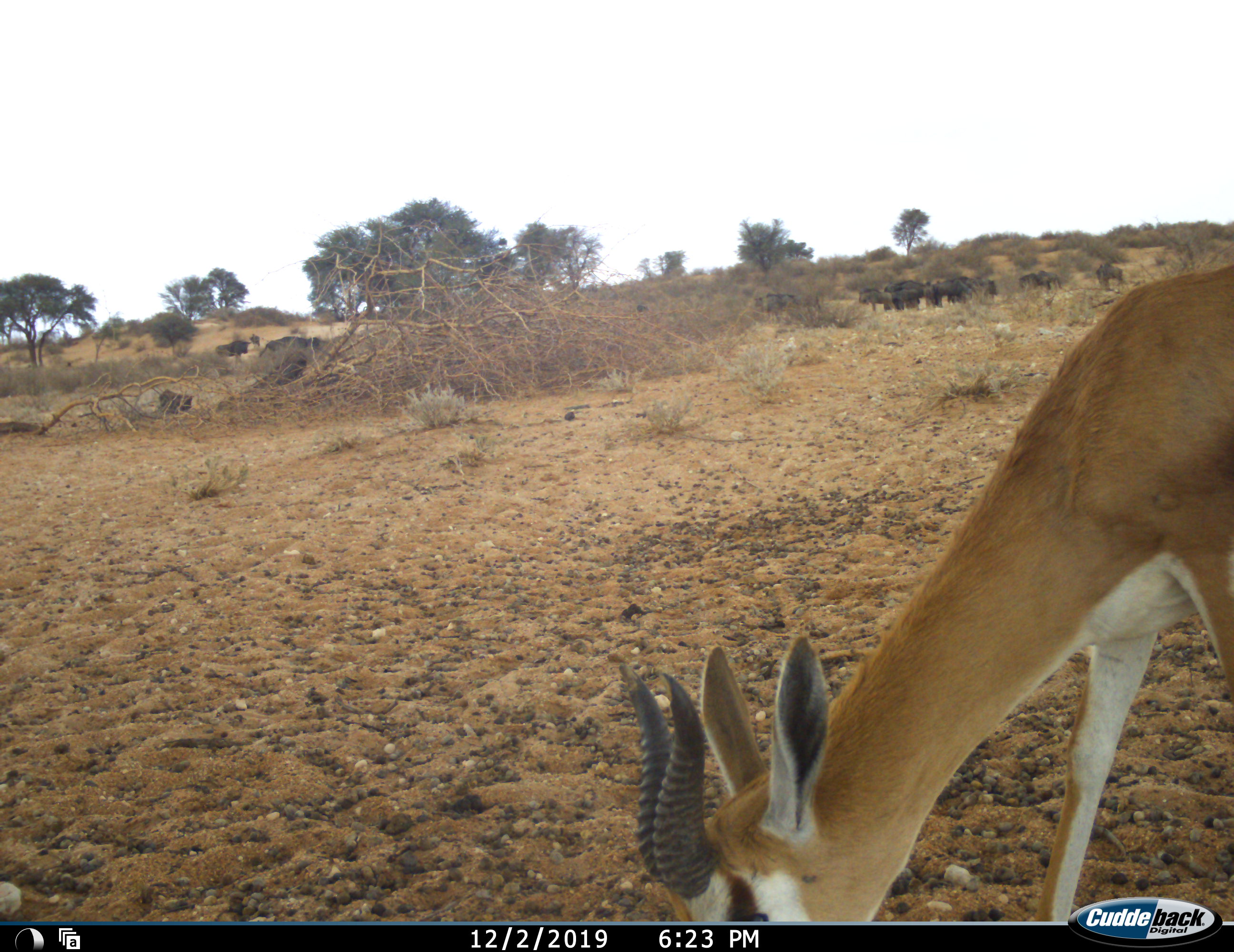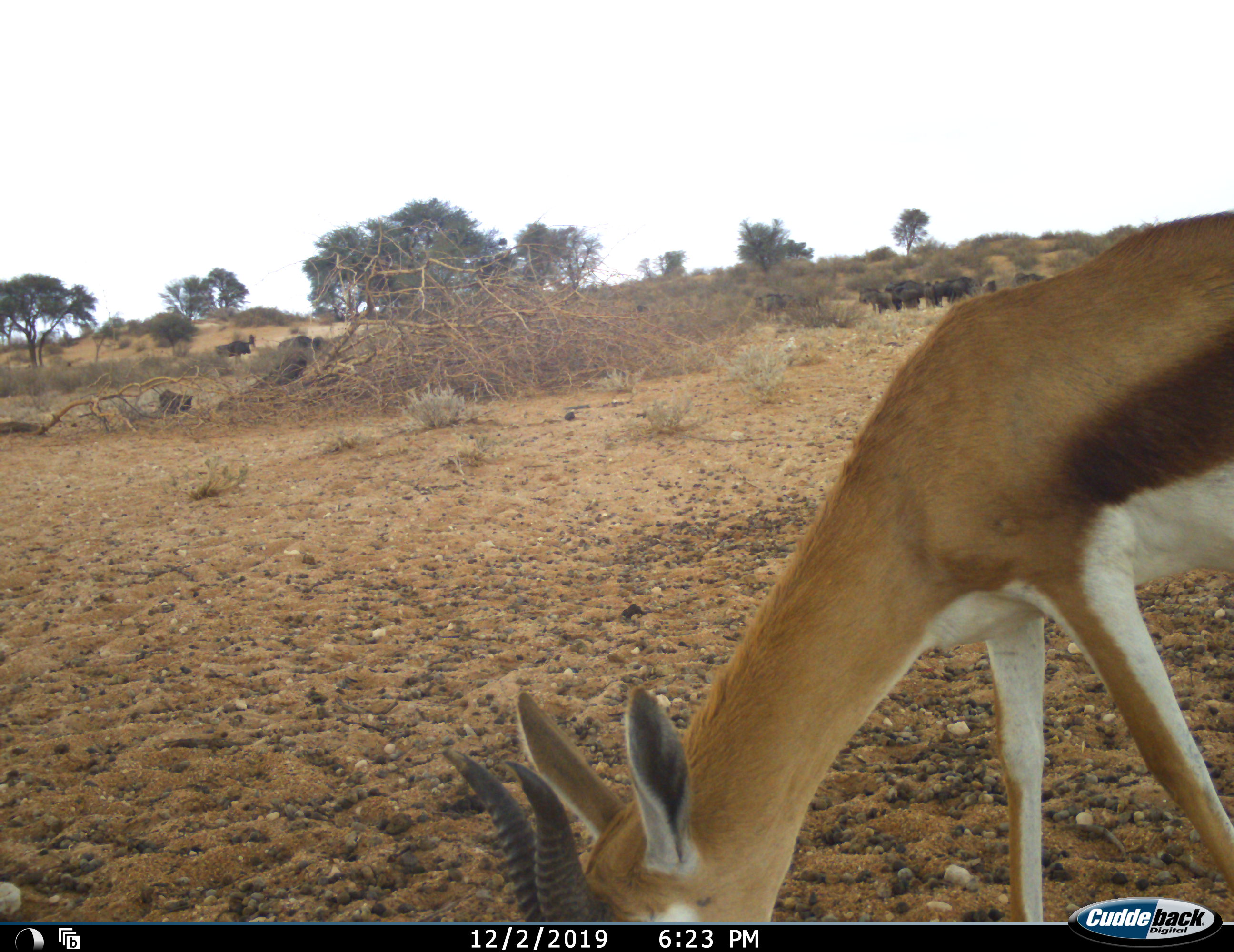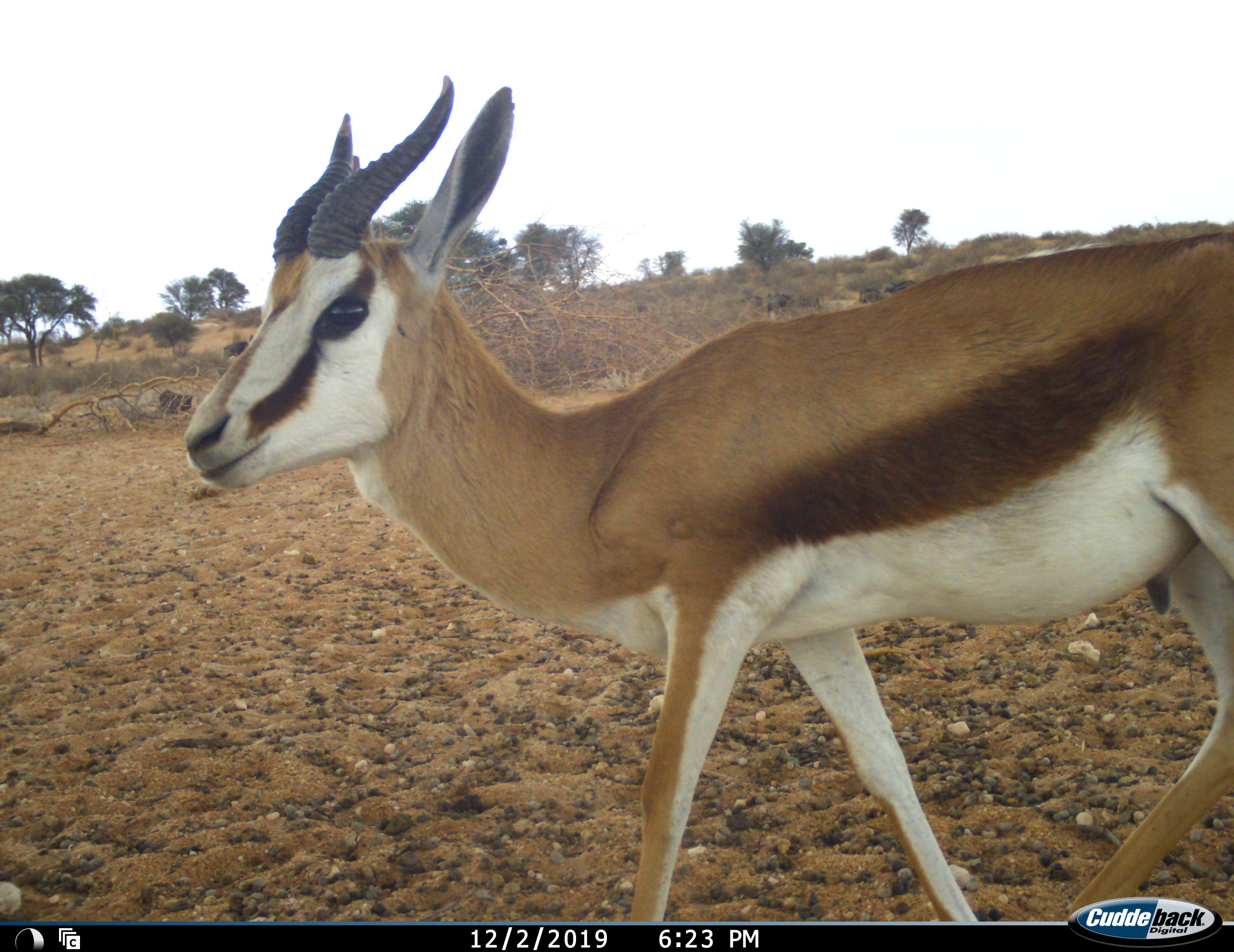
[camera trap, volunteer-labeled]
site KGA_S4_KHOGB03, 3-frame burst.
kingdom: Animalia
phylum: Chordata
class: Mammalia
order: Artiodactyla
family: Bovidae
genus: Antidorcas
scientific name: Antidorcas marsupialis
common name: springbok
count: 1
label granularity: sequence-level